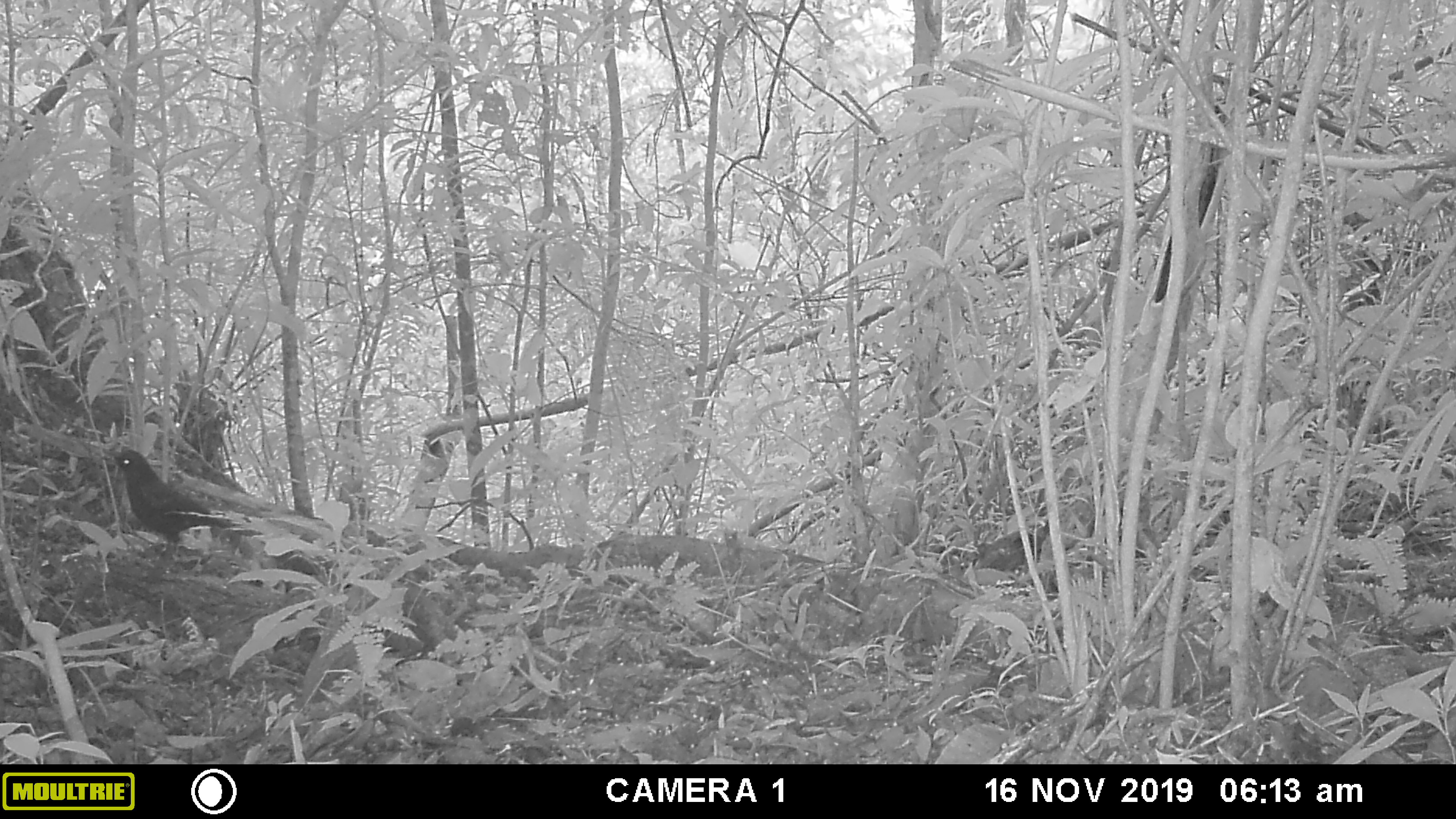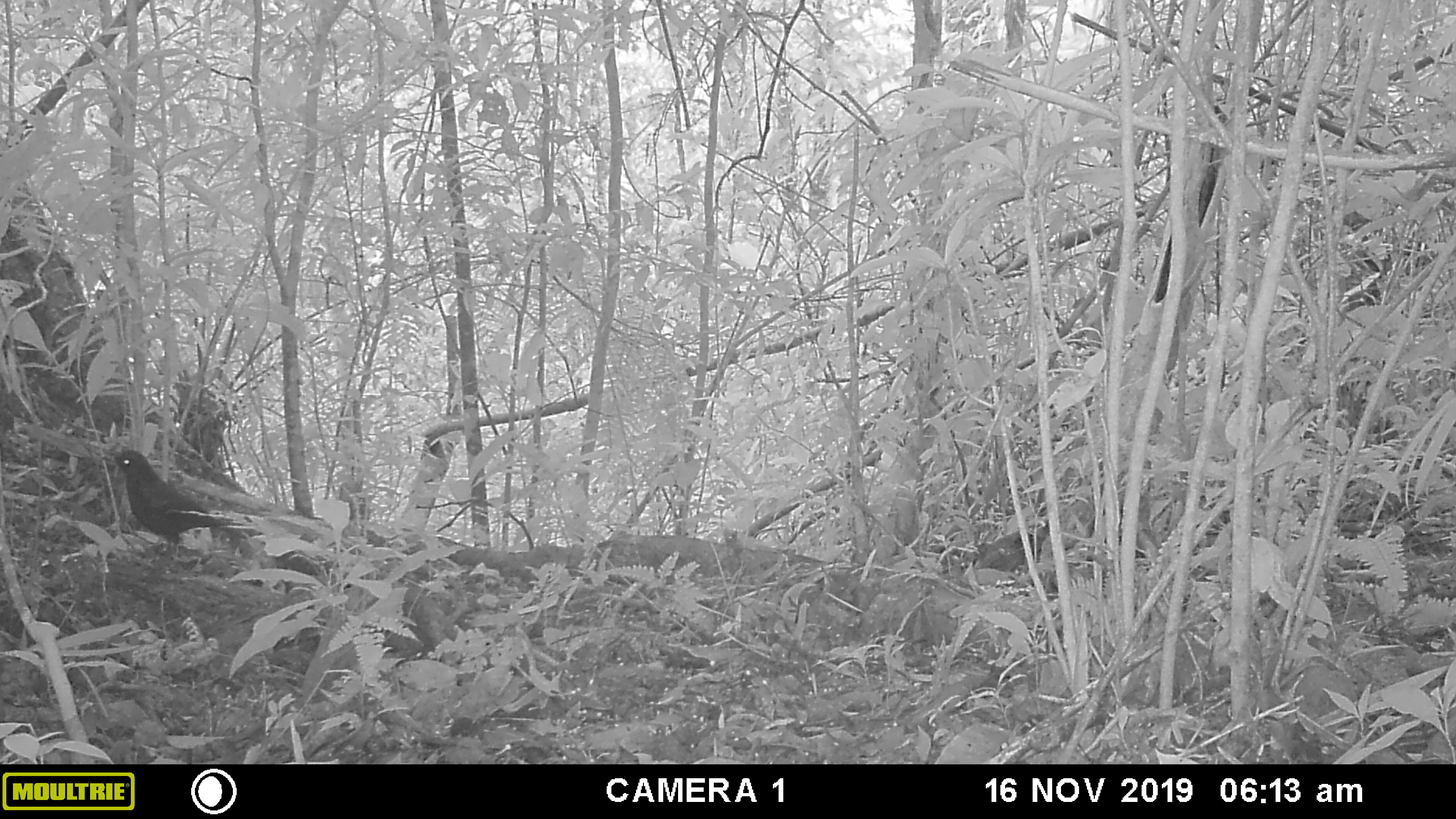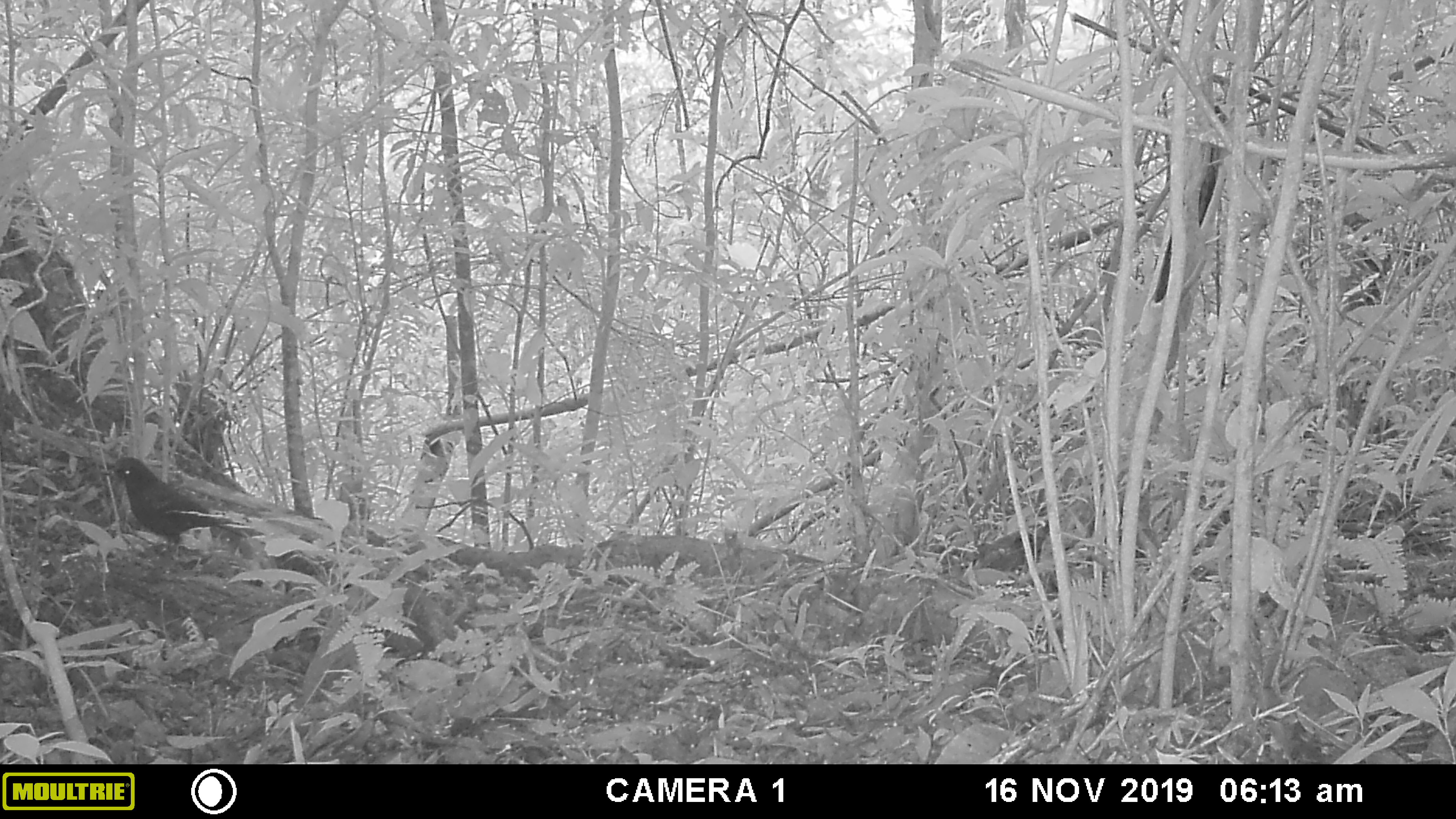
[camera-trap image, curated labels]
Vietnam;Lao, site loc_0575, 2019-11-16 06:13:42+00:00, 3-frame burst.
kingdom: Animalia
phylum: Chordata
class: Aves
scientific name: Aves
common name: bird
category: unidentified bird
Unidentified bird (bird) (Aves). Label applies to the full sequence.